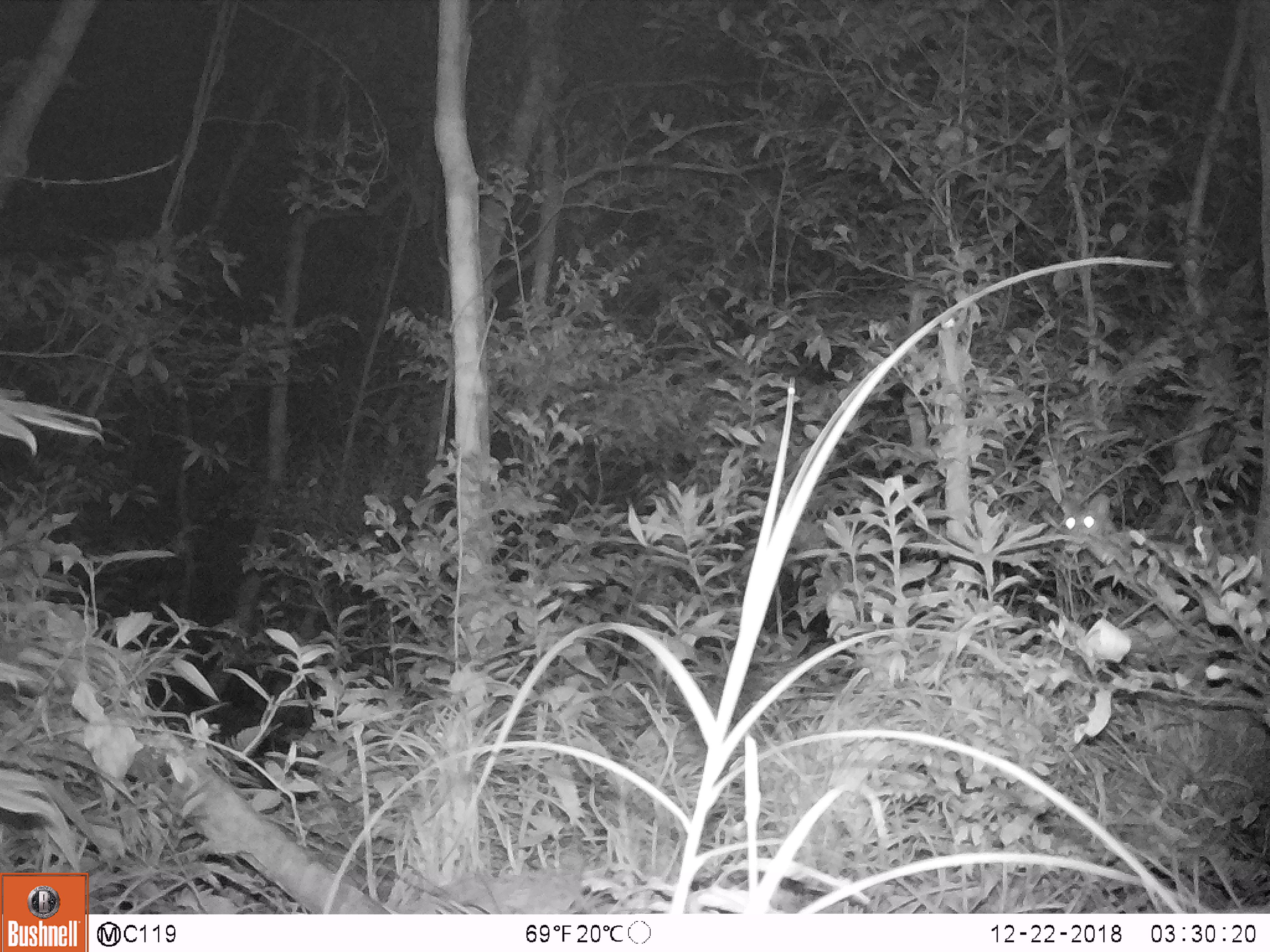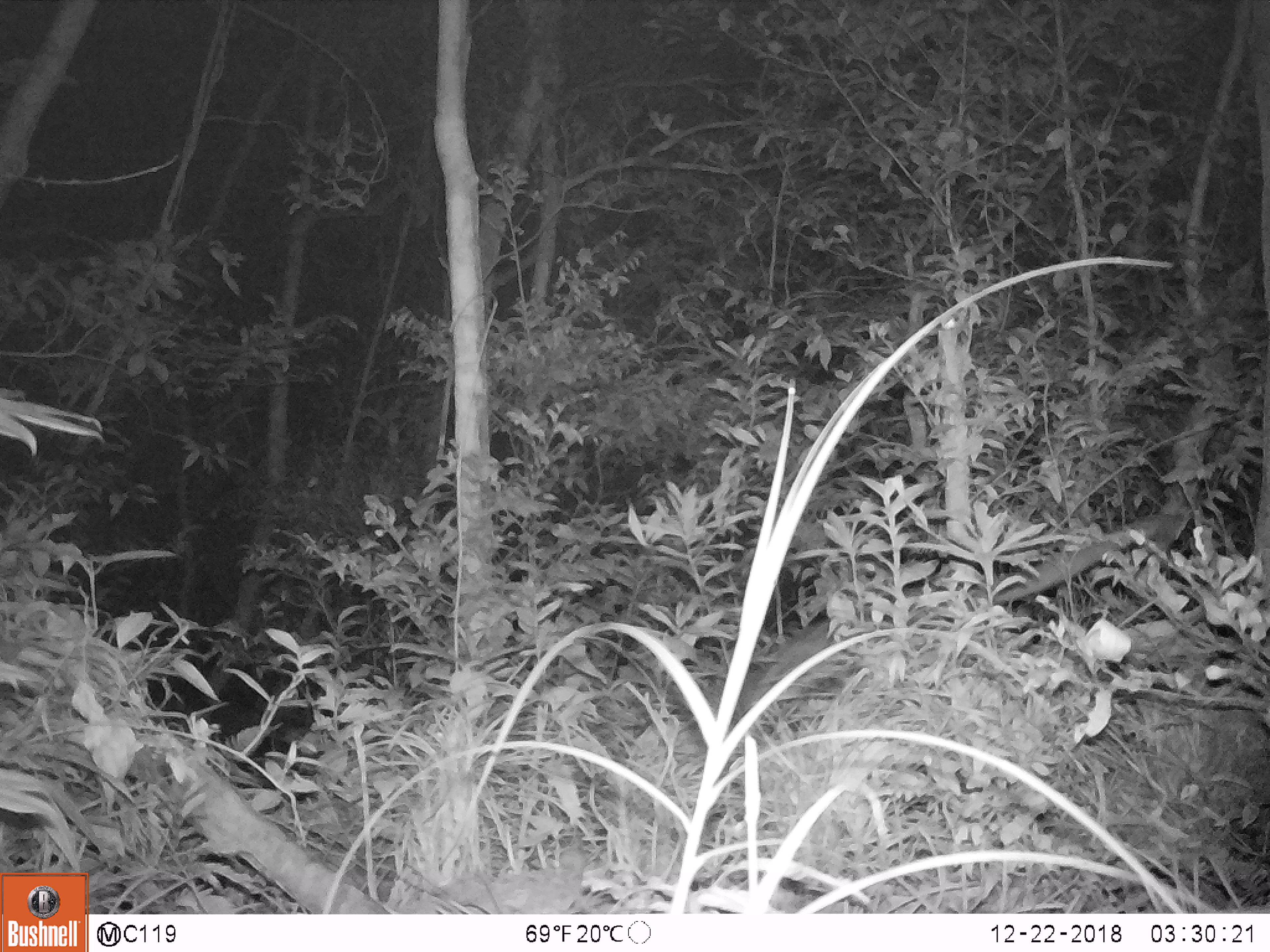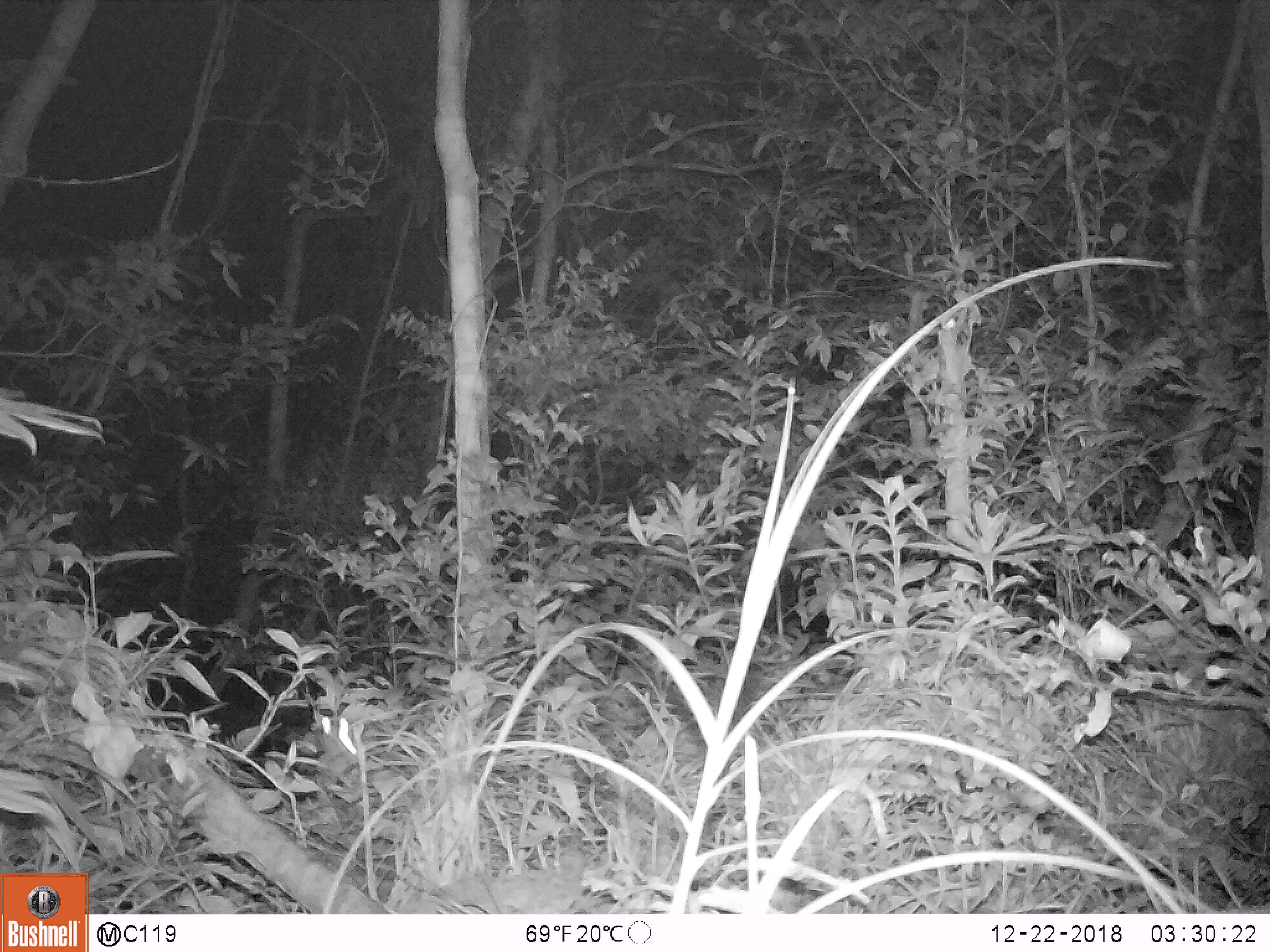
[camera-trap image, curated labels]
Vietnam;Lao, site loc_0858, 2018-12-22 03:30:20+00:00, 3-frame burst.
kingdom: Animalia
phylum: Chordata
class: Mammalia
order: Carnivora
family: Prionodontidae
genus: Prionodon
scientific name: Prionodon pardicolor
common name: spotted linsang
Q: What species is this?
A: Spotted linsang (Prionodon pardicolor).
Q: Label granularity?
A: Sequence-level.